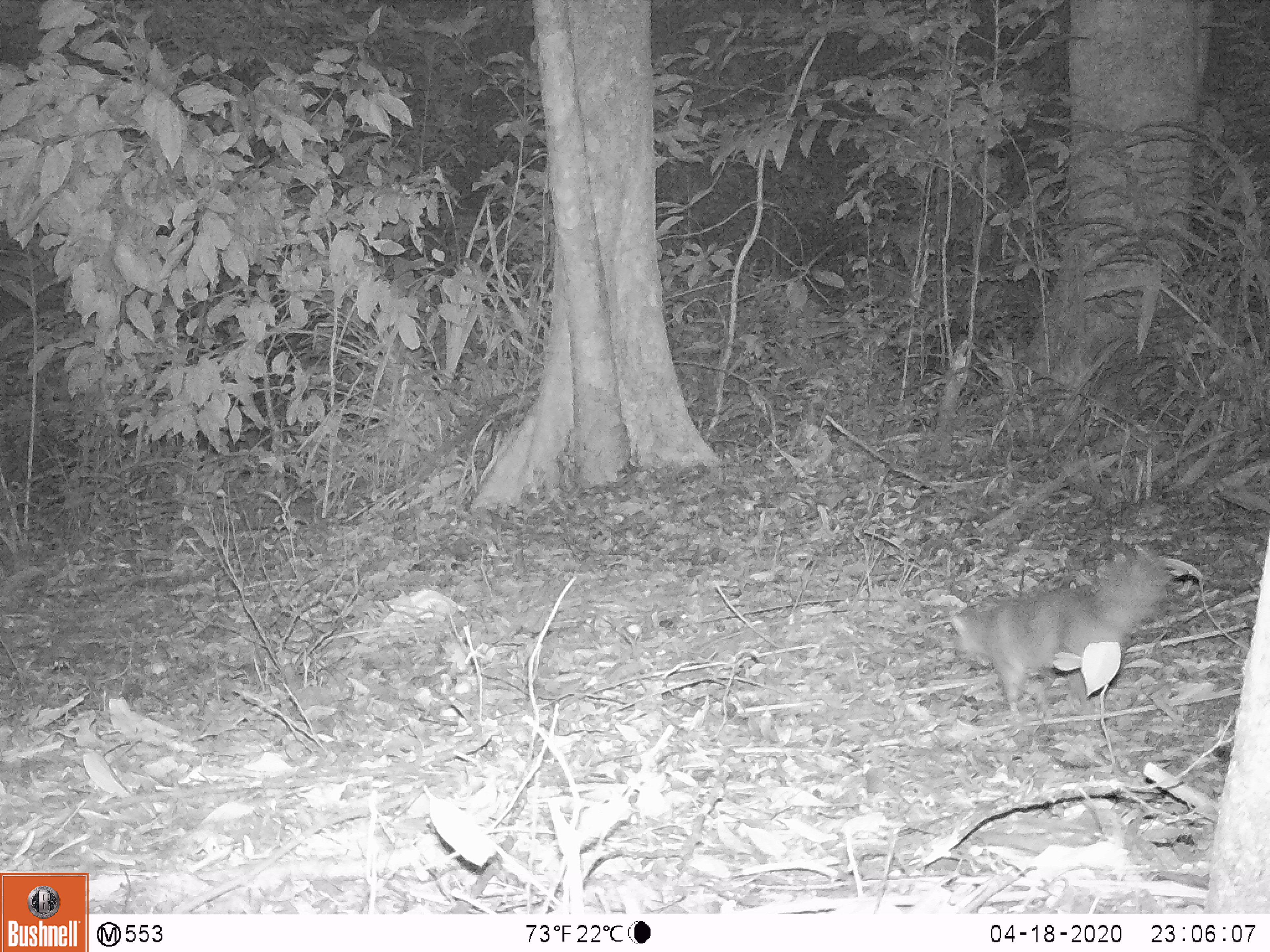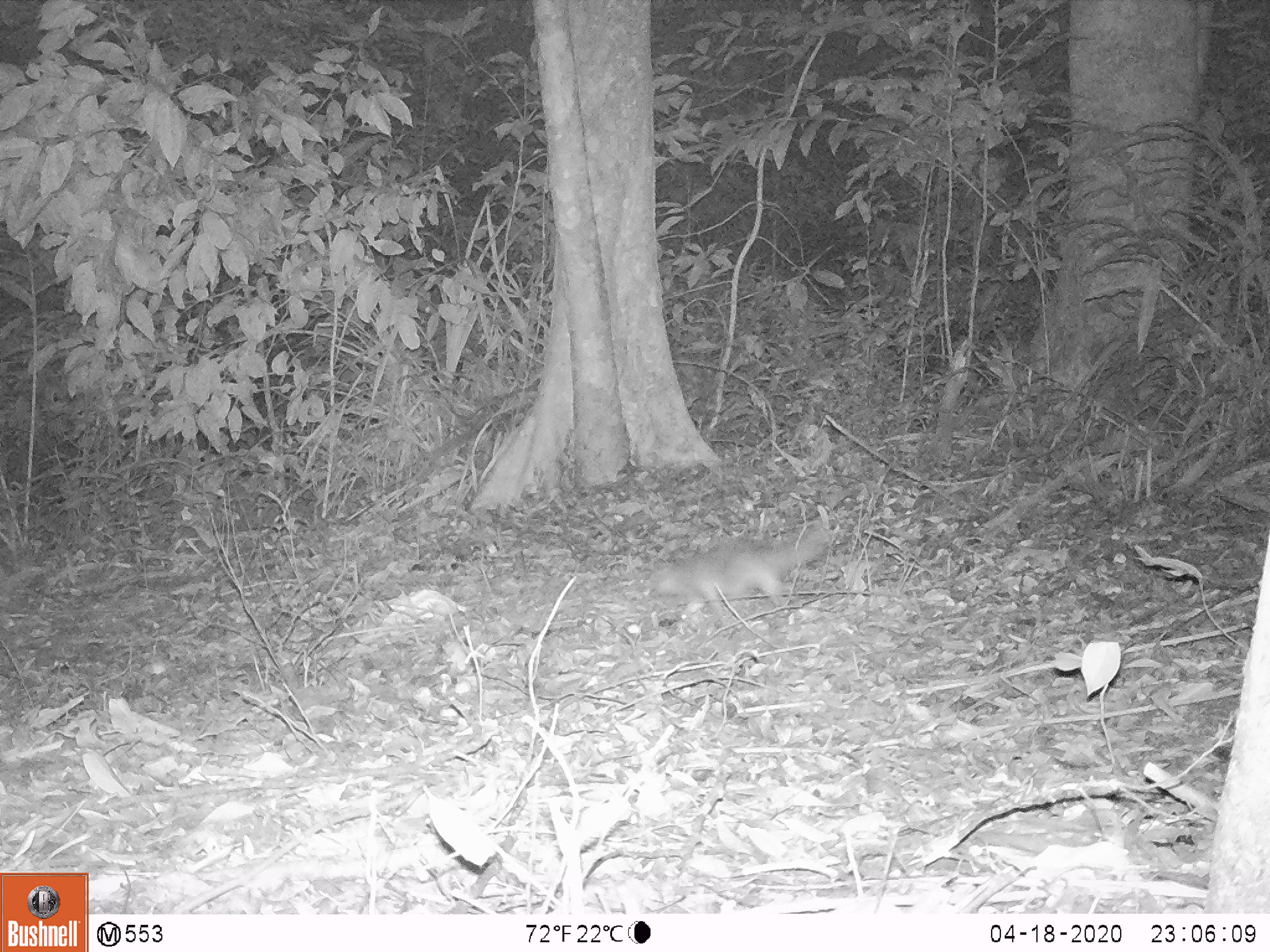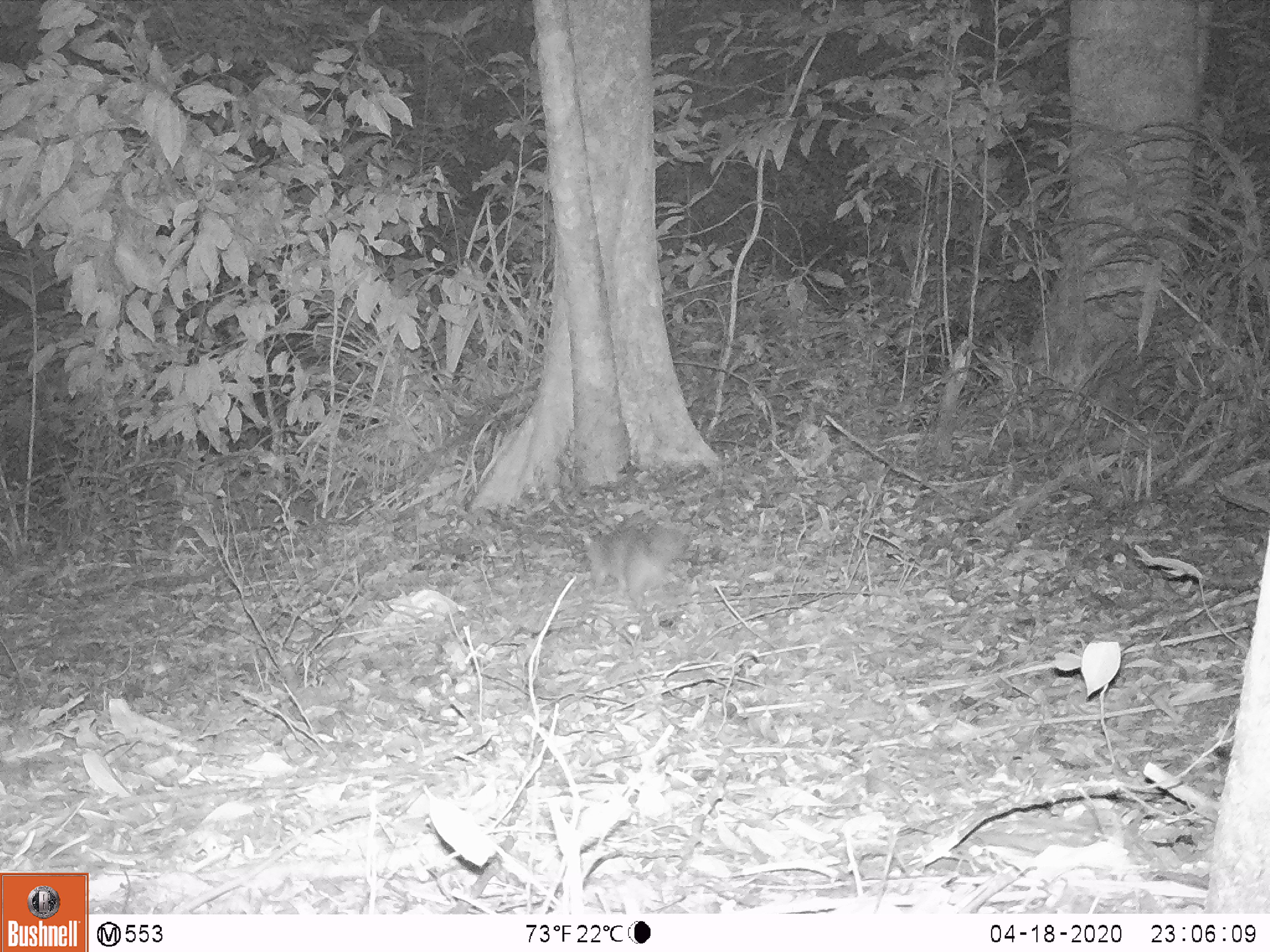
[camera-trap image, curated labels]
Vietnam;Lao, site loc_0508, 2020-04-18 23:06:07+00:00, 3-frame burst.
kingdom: Animalia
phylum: Chordata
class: Mammalia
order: Carnivora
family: Mustelidae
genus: Melogale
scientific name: Melogale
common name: ferret badger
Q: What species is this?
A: Ferret badger (Melogale).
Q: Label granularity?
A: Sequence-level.